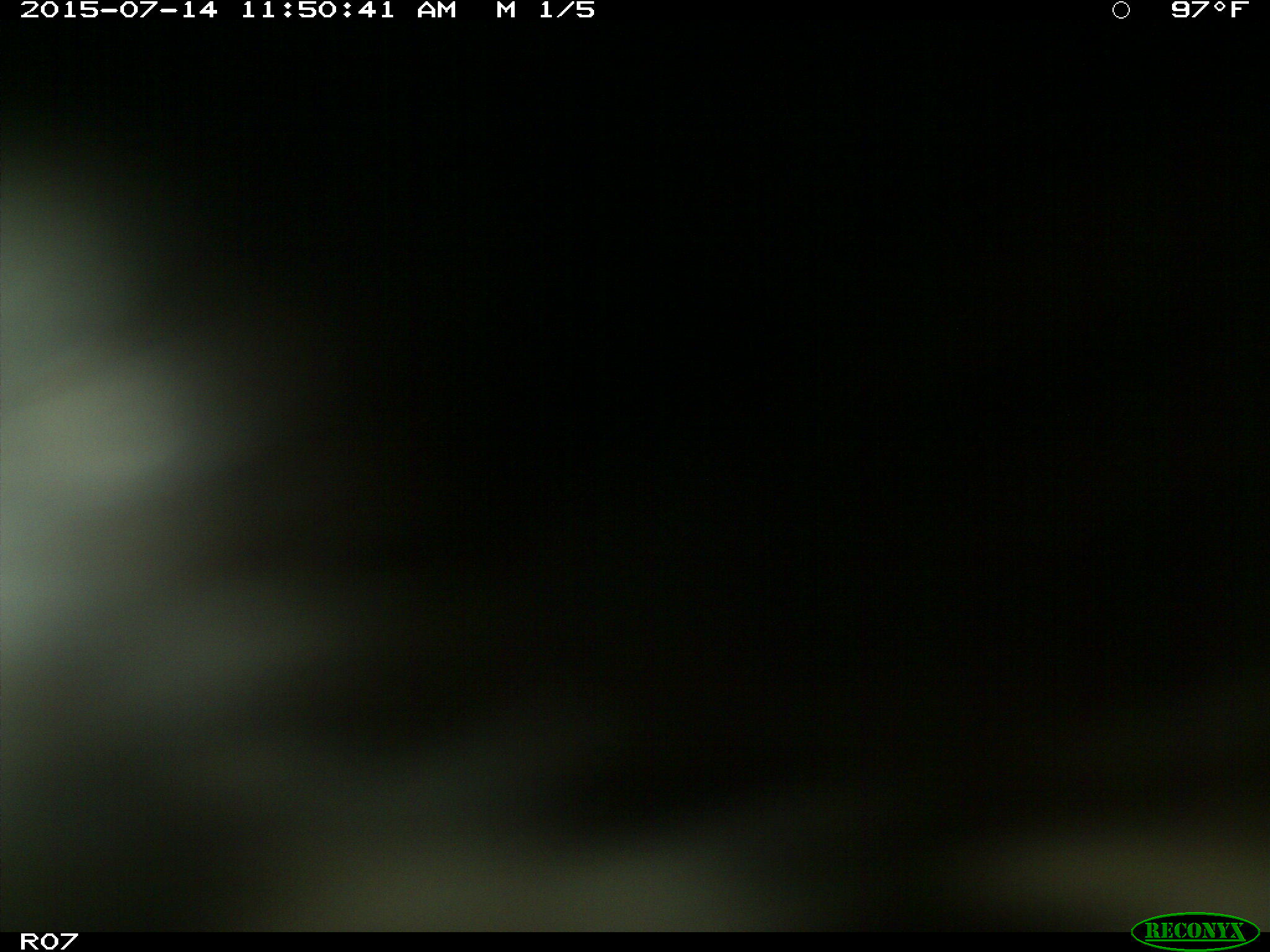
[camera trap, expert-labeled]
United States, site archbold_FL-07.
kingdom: Animalia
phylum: Chordata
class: Mammalia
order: Artiodactyla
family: Bovidae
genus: Bos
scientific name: Bos taurus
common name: domestic cow